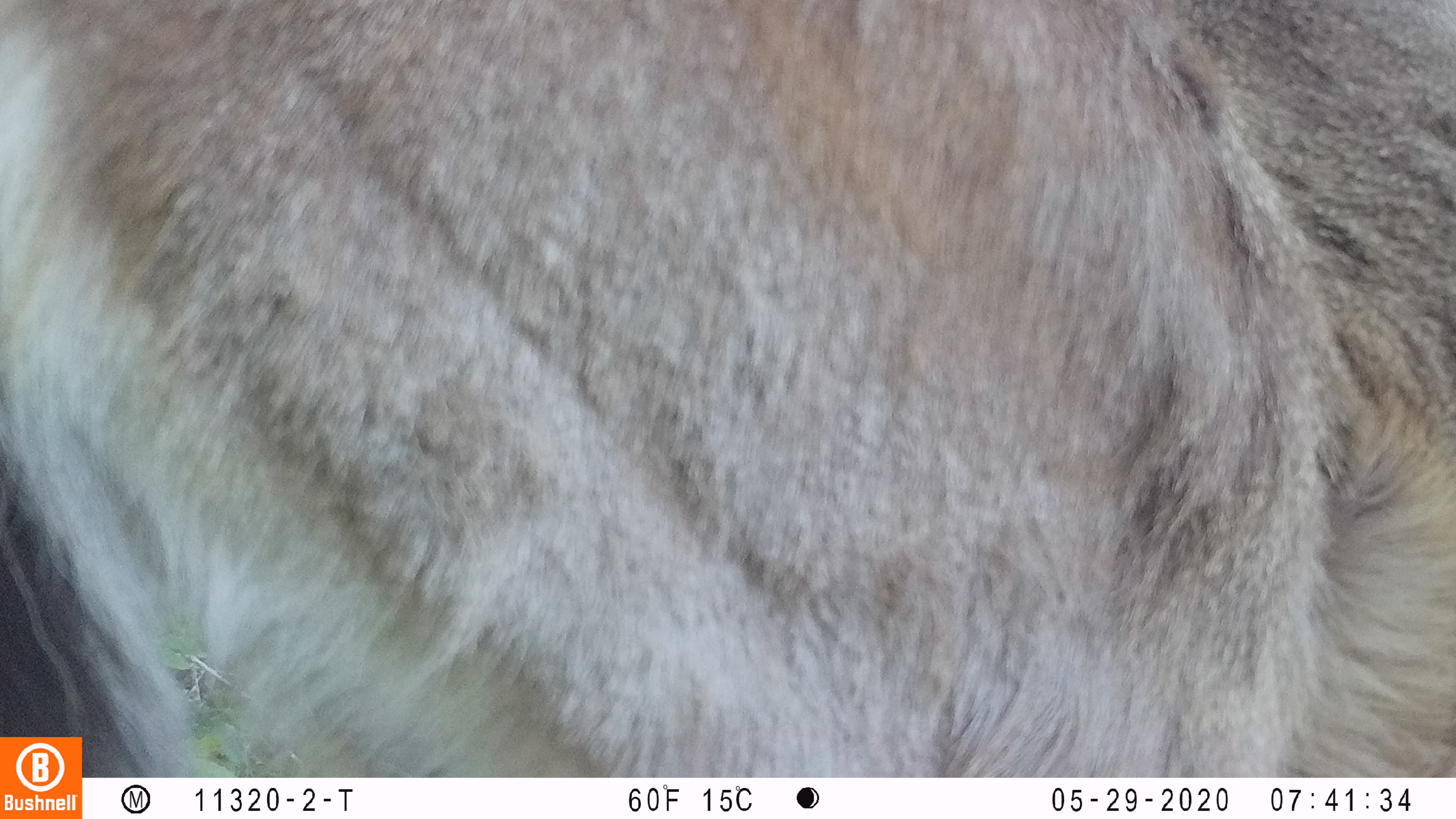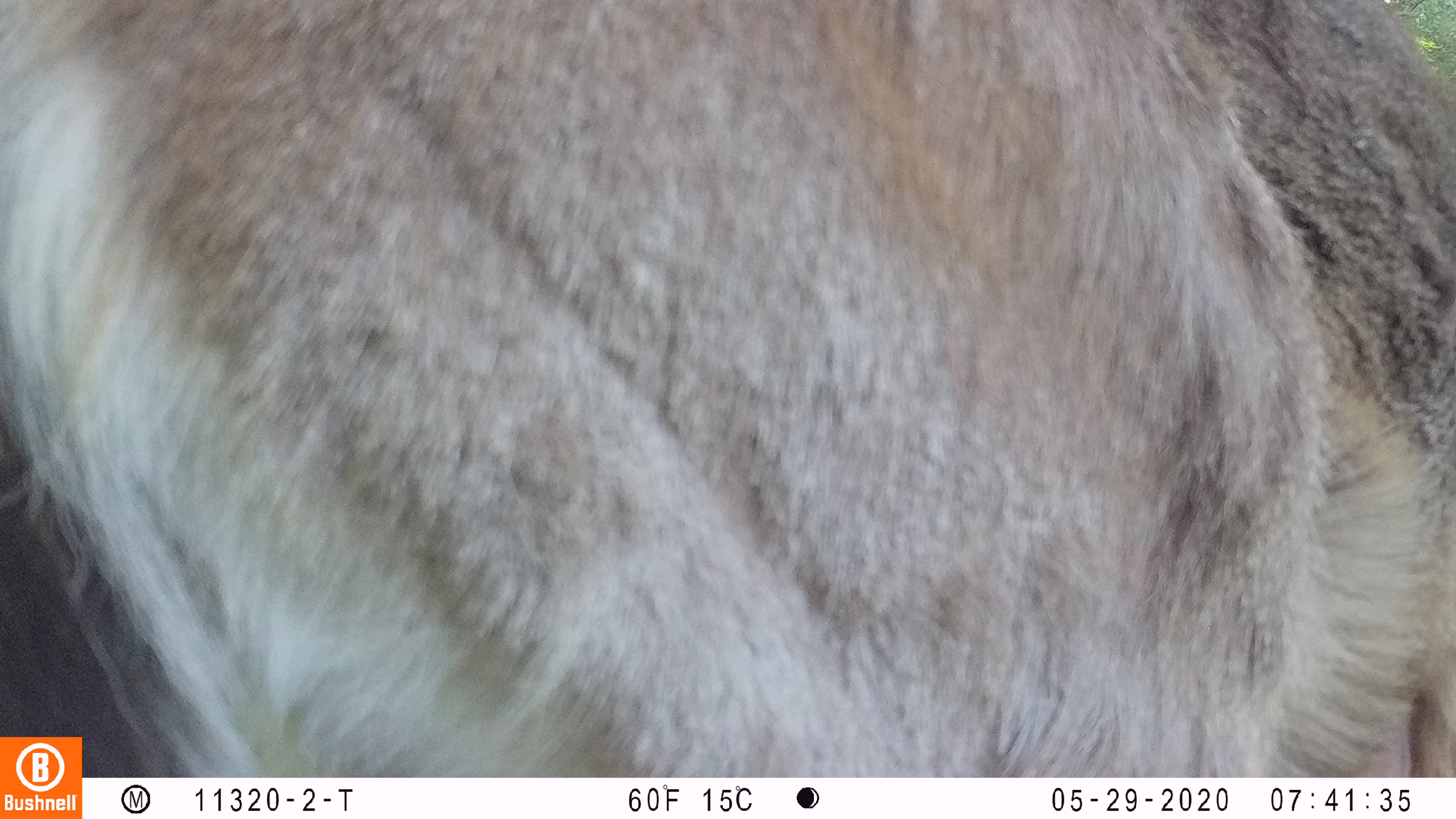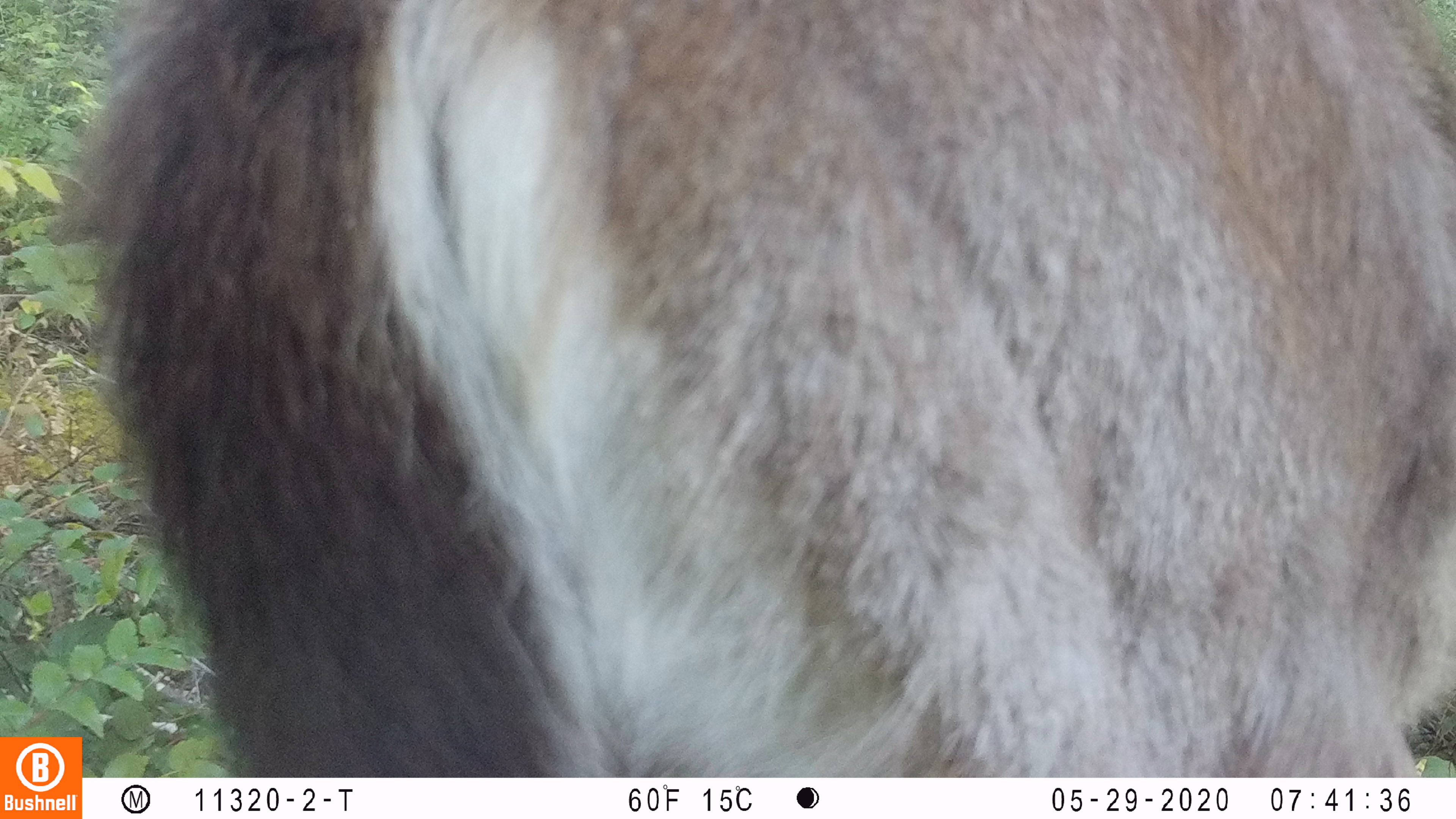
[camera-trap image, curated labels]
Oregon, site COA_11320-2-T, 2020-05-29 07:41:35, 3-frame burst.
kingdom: Animalia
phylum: Chordata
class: Mammalia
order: Artiodactyla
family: Cervidae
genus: Odocoileus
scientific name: Odocoileus hemionus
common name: black-tailed deer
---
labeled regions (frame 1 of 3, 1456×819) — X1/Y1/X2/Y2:
black-tailed deer: 0/1/1447/727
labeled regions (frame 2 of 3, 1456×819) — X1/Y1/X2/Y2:
black-tailed deer: 0/0/1449/723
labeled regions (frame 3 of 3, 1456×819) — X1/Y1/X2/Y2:
black-tailed deer: 86/4/1451/770